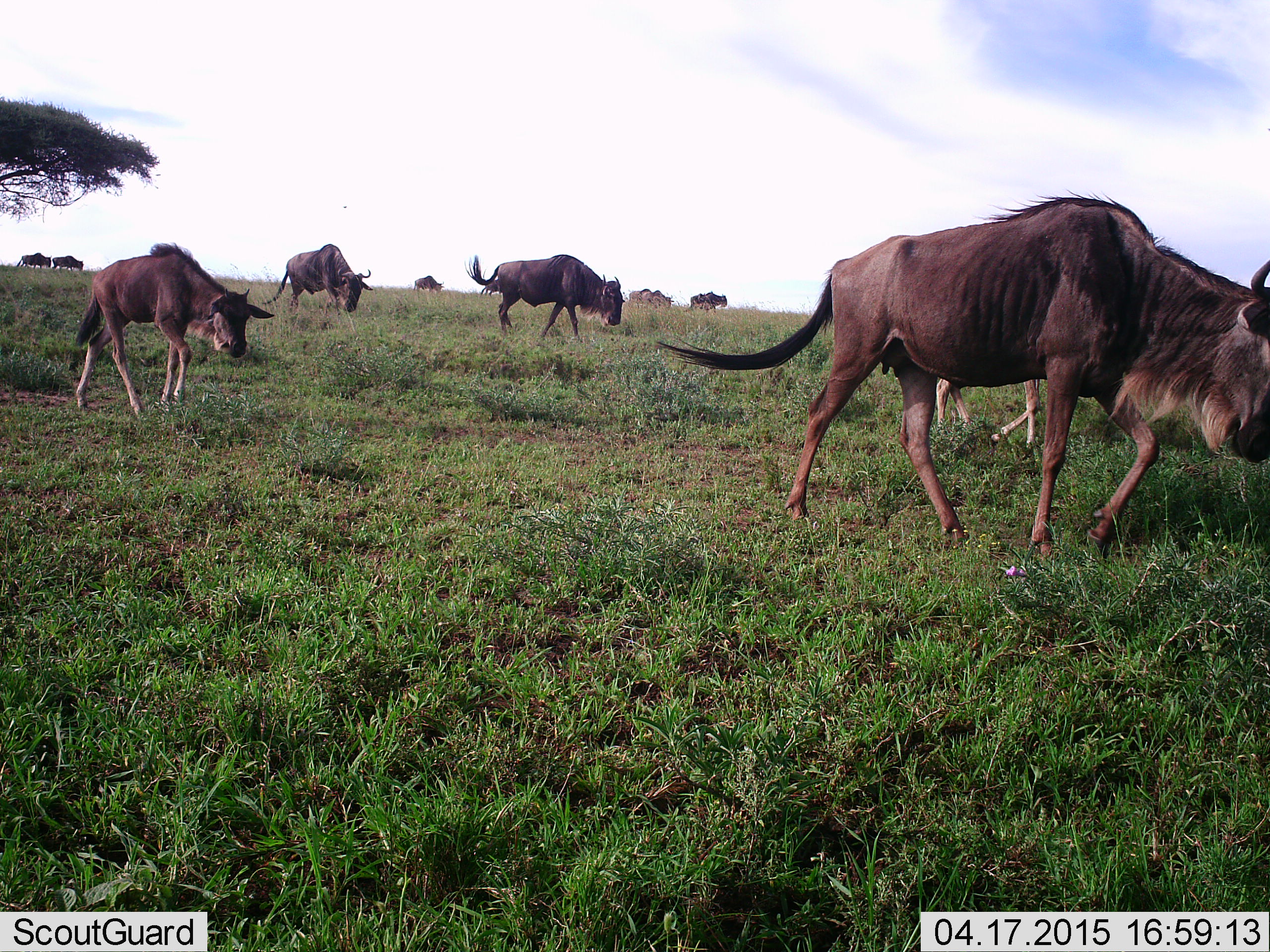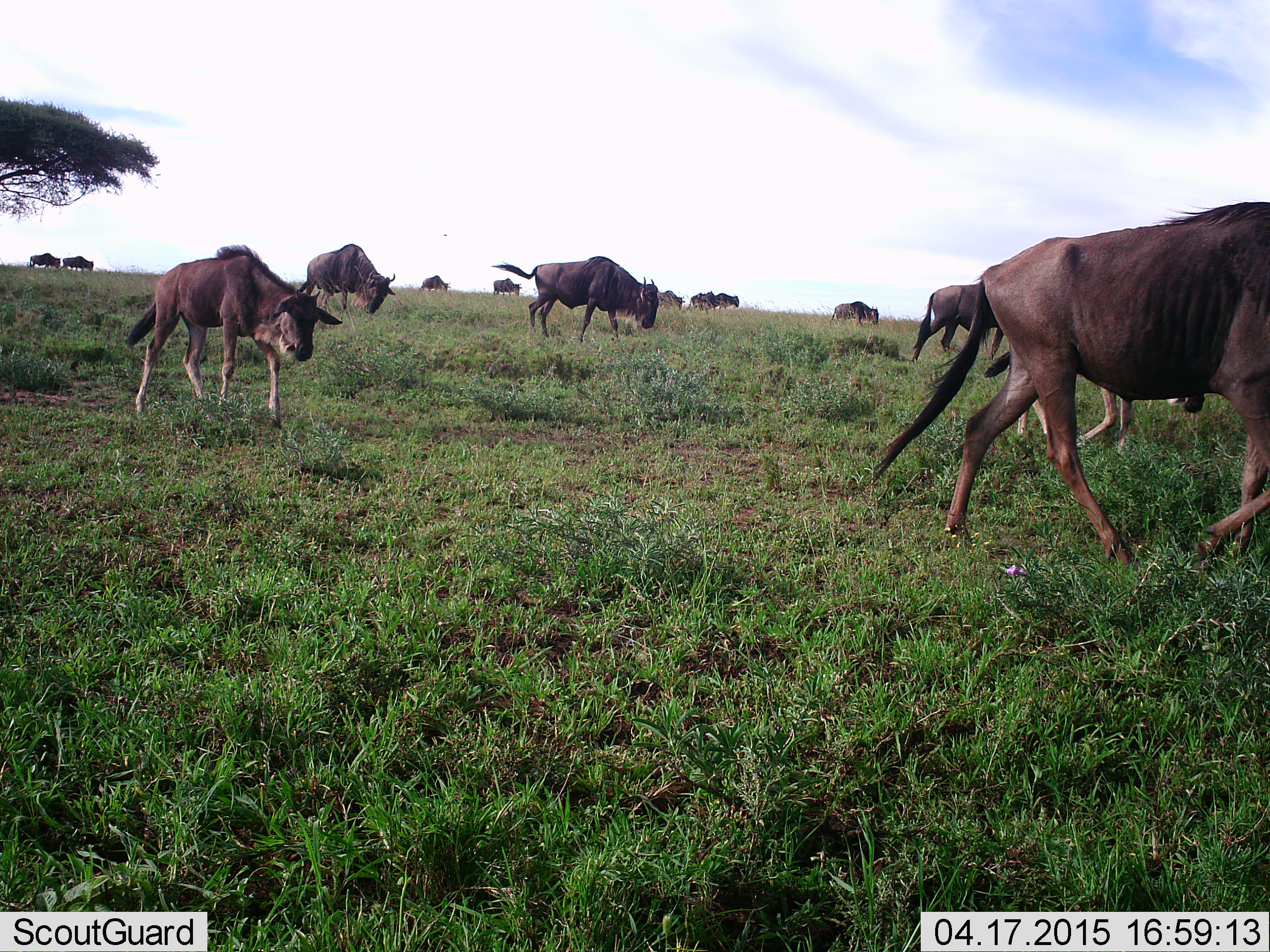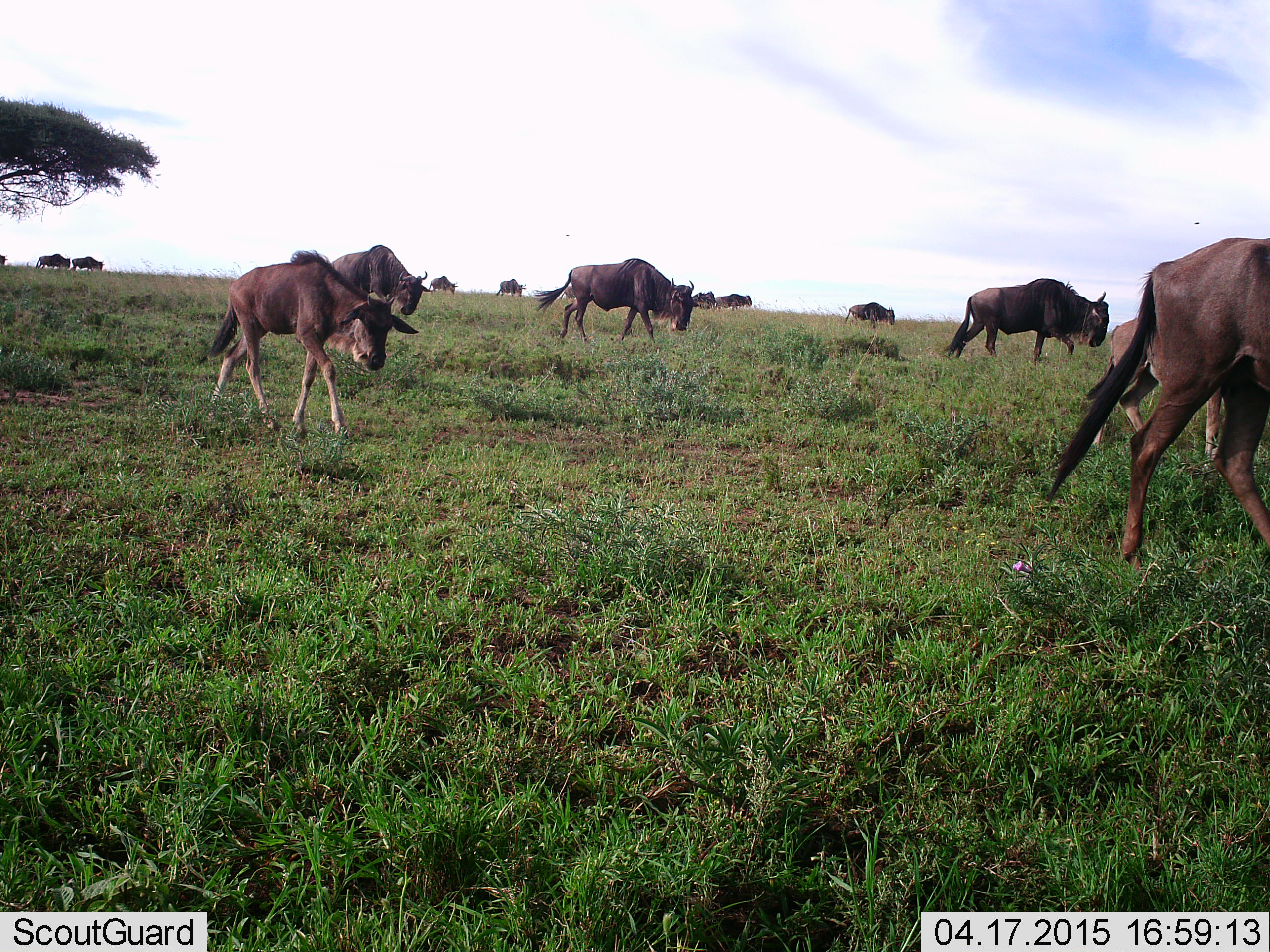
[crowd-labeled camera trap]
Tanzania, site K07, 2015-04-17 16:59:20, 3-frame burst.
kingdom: Animalia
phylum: Chordata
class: Mammalia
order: Artiodactyla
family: Bovidae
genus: Connochaetes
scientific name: Connochaetes taurinus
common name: blue wildebeest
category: wildebeest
Wildebeest (blue wildebeest) (Connochaetes taurinus), count 11-50. Behavior (volunteer vote fractions): standing 10%, resting 0%, moving 100%, interacting 0%. Young present (vote fraction): 70%. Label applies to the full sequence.